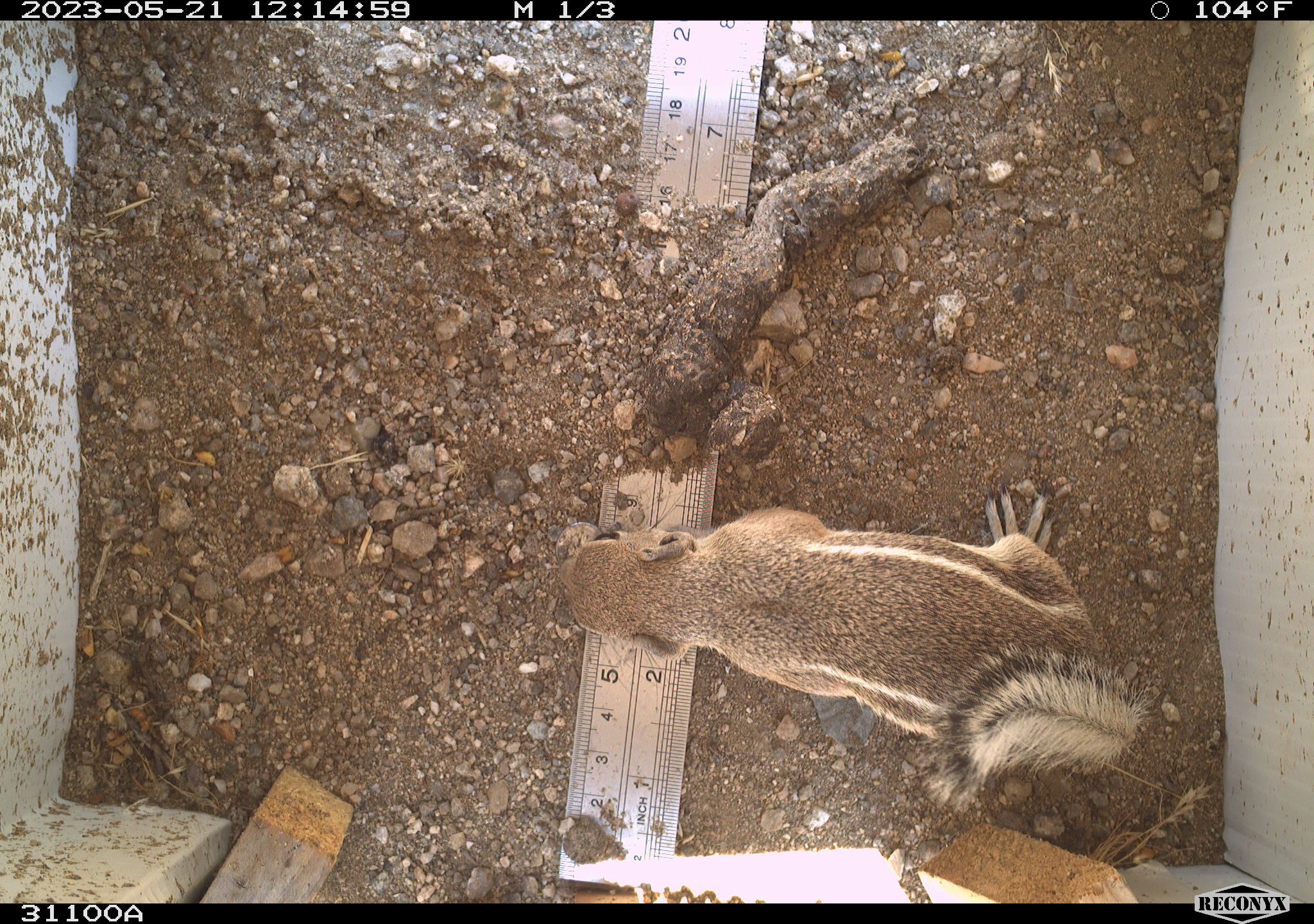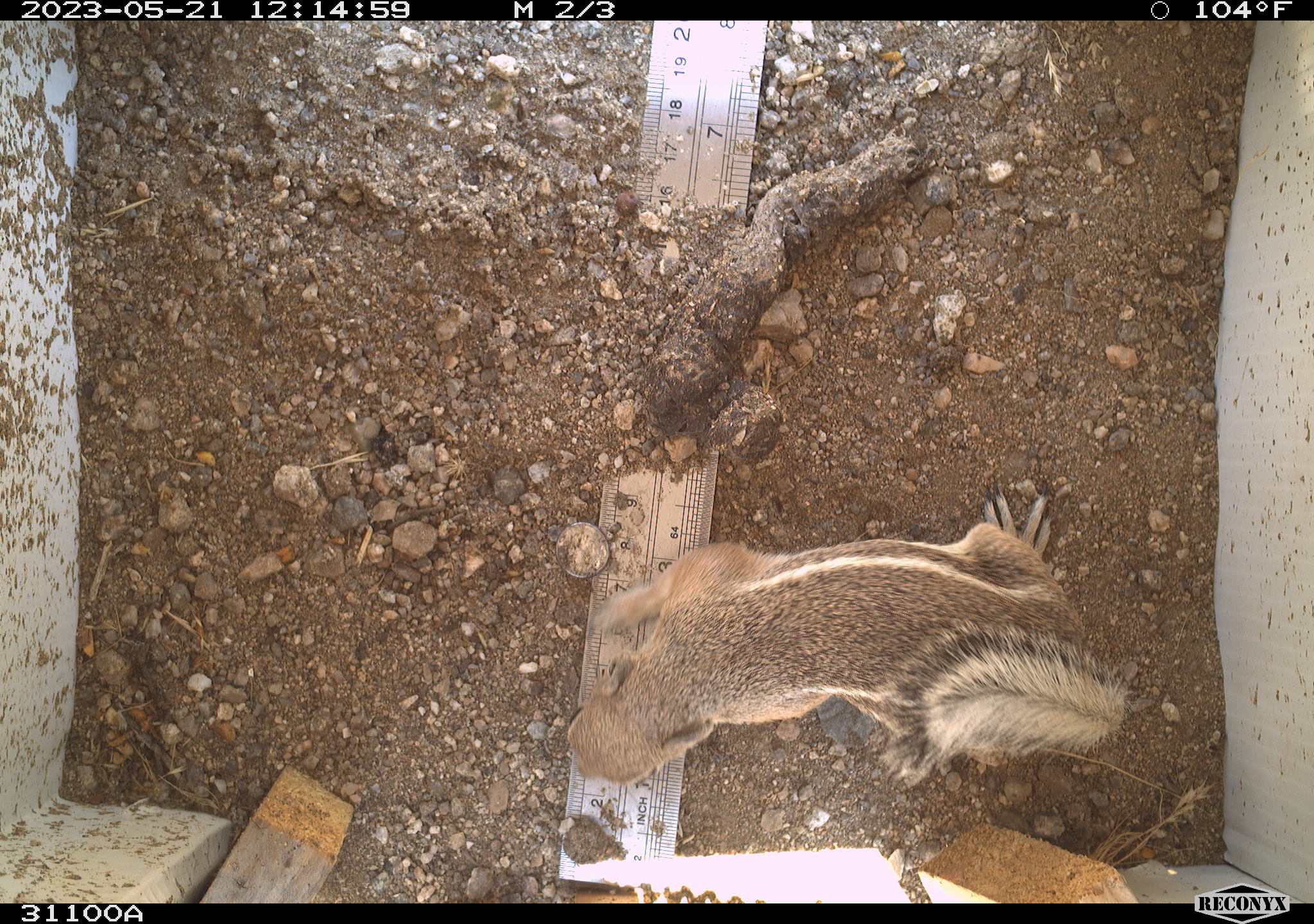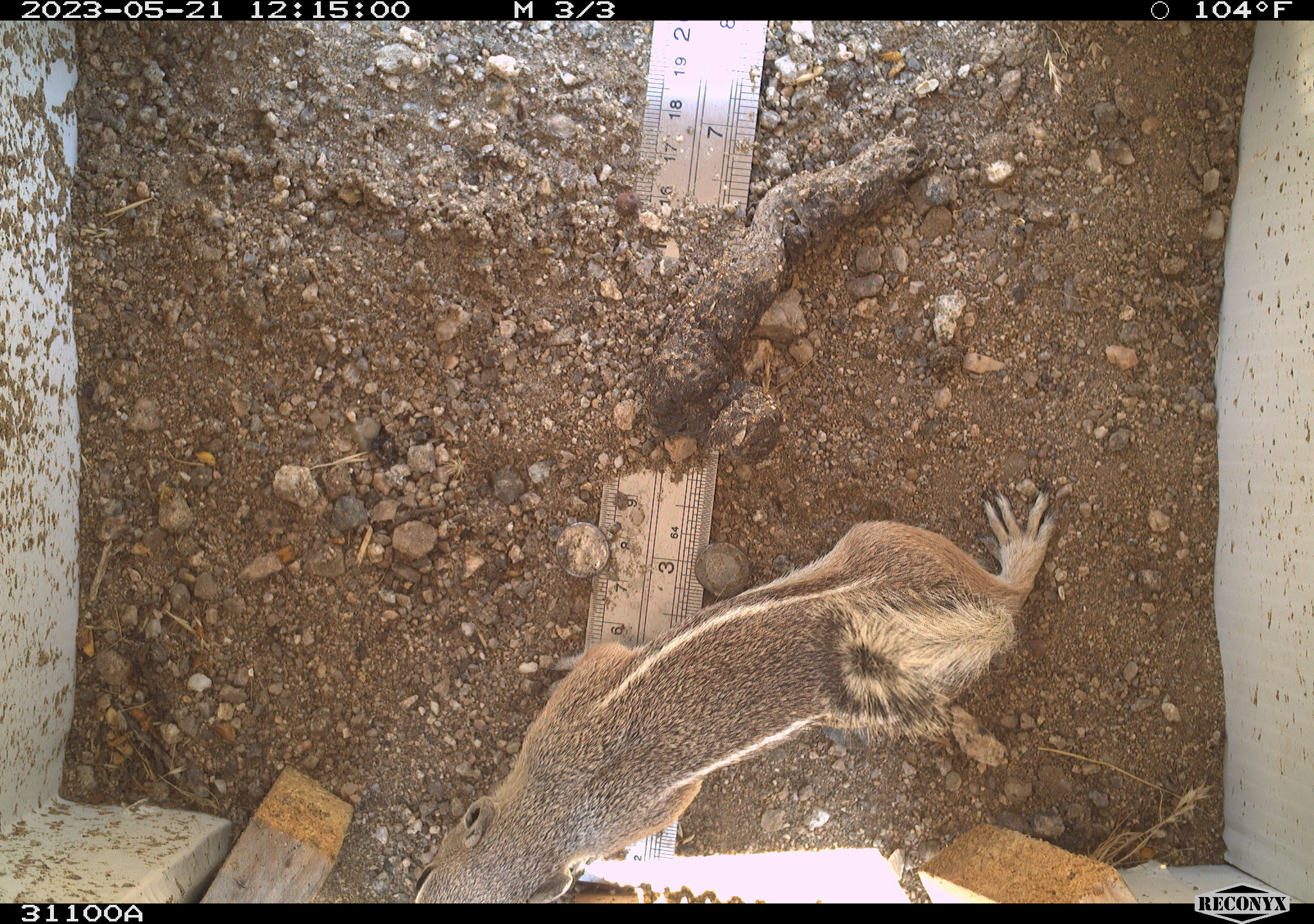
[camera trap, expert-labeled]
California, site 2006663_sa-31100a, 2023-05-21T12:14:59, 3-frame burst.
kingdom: Animalia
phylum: Chordata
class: Mammalia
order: Rodentia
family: Sciuridae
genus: Ammospermophilus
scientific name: Ammospermophilus leucurus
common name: white-tailed antelope squirrel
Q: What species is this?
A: White-tailed antelope squirrel (Ammospermophilus leucurus).